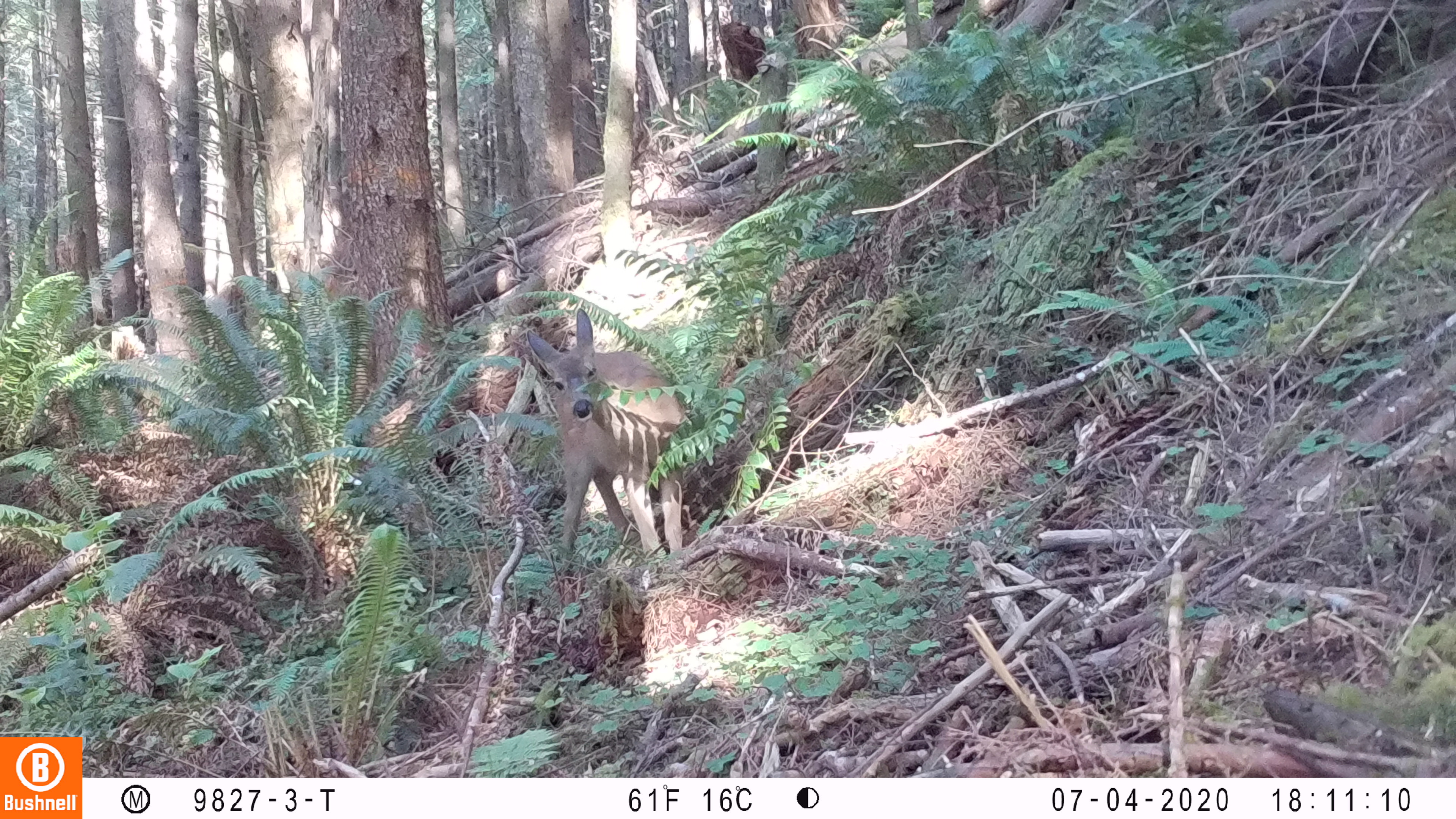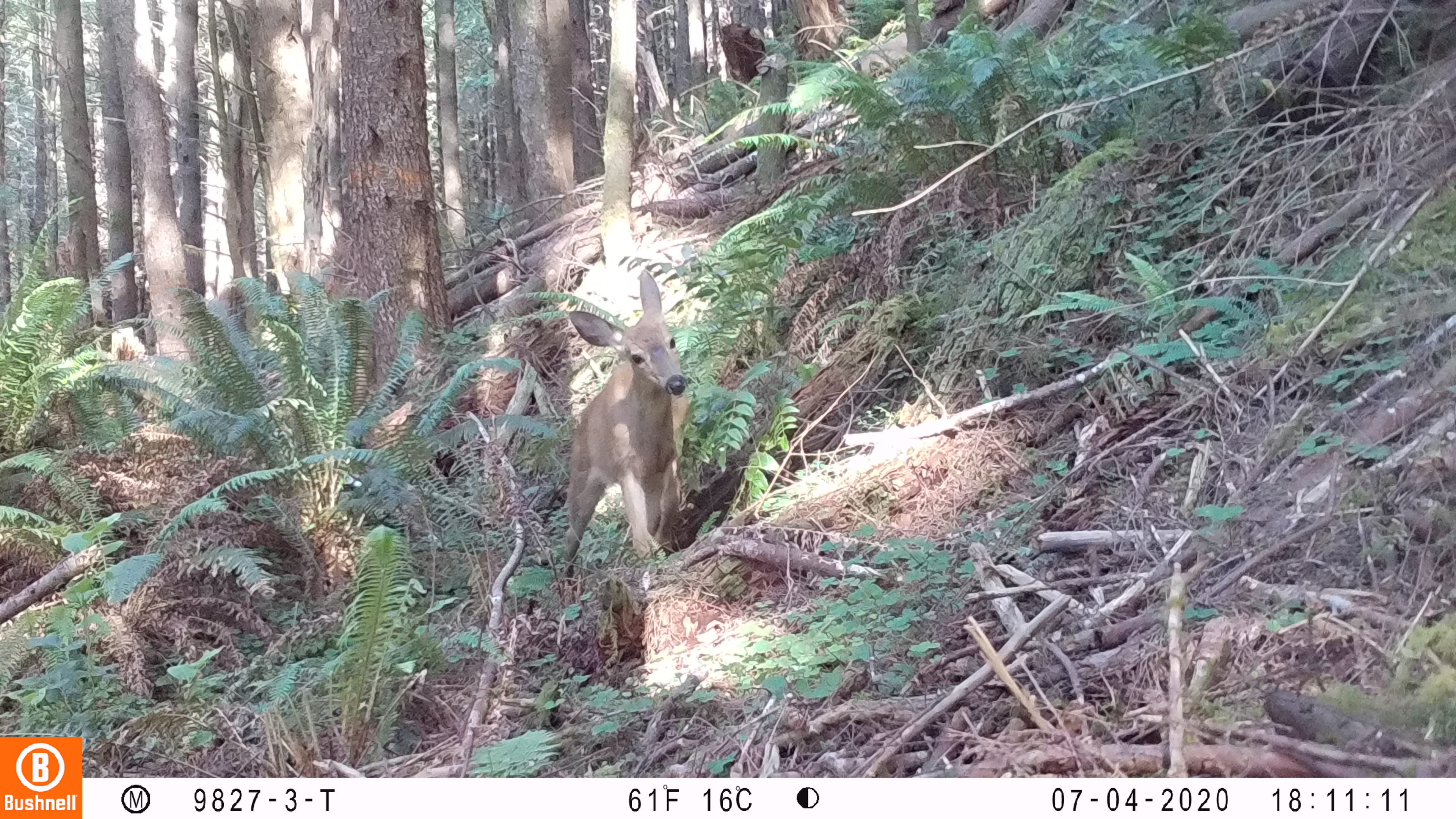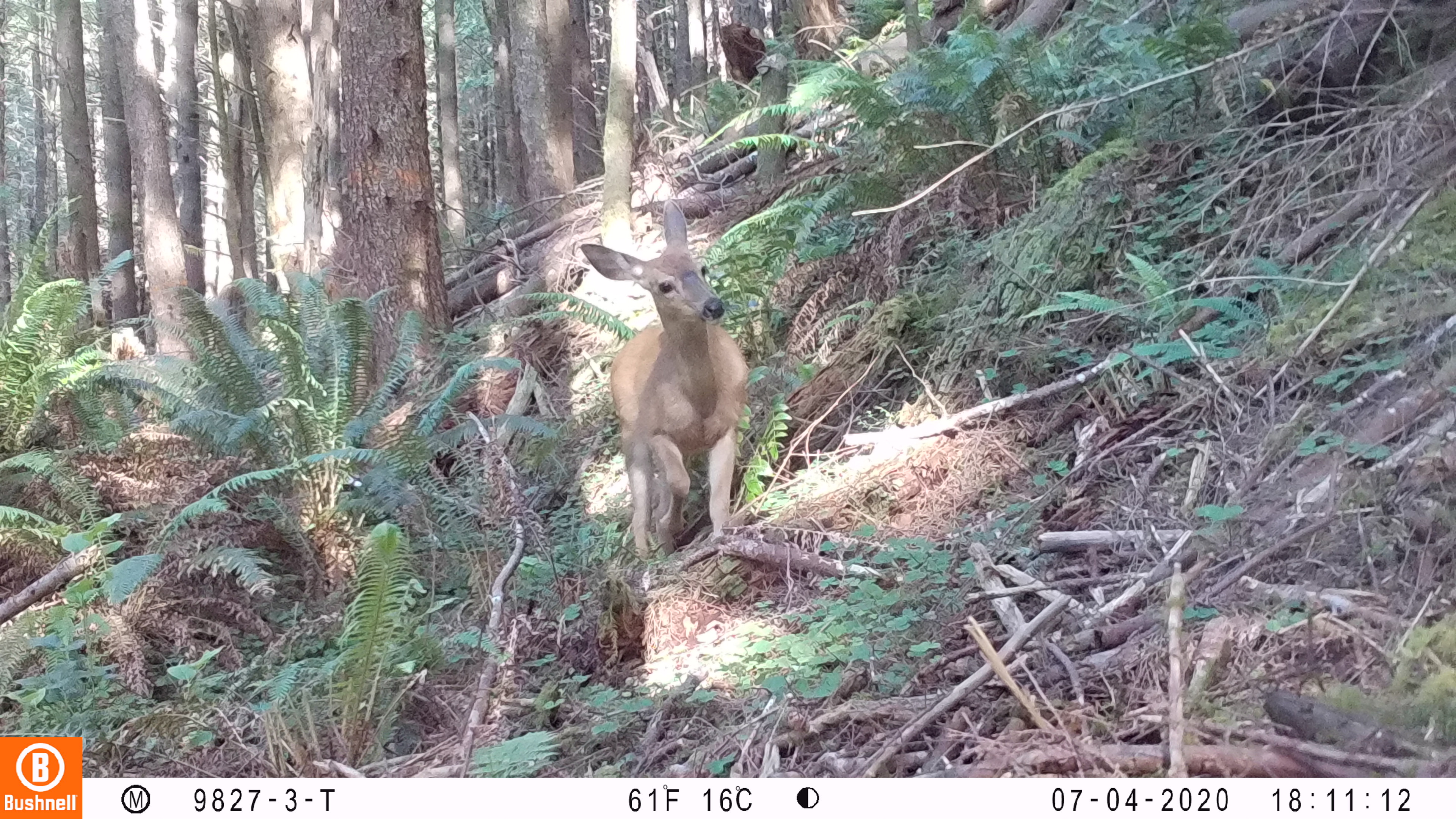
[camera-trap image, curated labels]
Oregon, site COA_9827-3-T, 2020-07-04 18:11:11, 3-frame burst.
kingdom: Animalia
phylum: Chordata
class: Mammalia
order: Artiodactyla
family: Cervidae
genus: Odocoileus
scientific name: Odocoileus hemionus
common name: black-tailed deer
Black-tailed deer (Odocoileus hemionus).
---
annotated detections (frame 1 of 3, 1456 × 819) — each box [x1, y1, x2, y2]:
black-tailed deer: [518, 300, 725, 594]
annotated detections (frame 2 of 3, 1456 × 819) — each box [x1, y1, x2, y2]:
black-tailed deer: [548, 270, 702, 583]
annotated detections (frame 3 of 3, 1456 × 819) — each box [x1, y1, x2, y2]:
black-tailed deer: [579, 190, 772, 569]